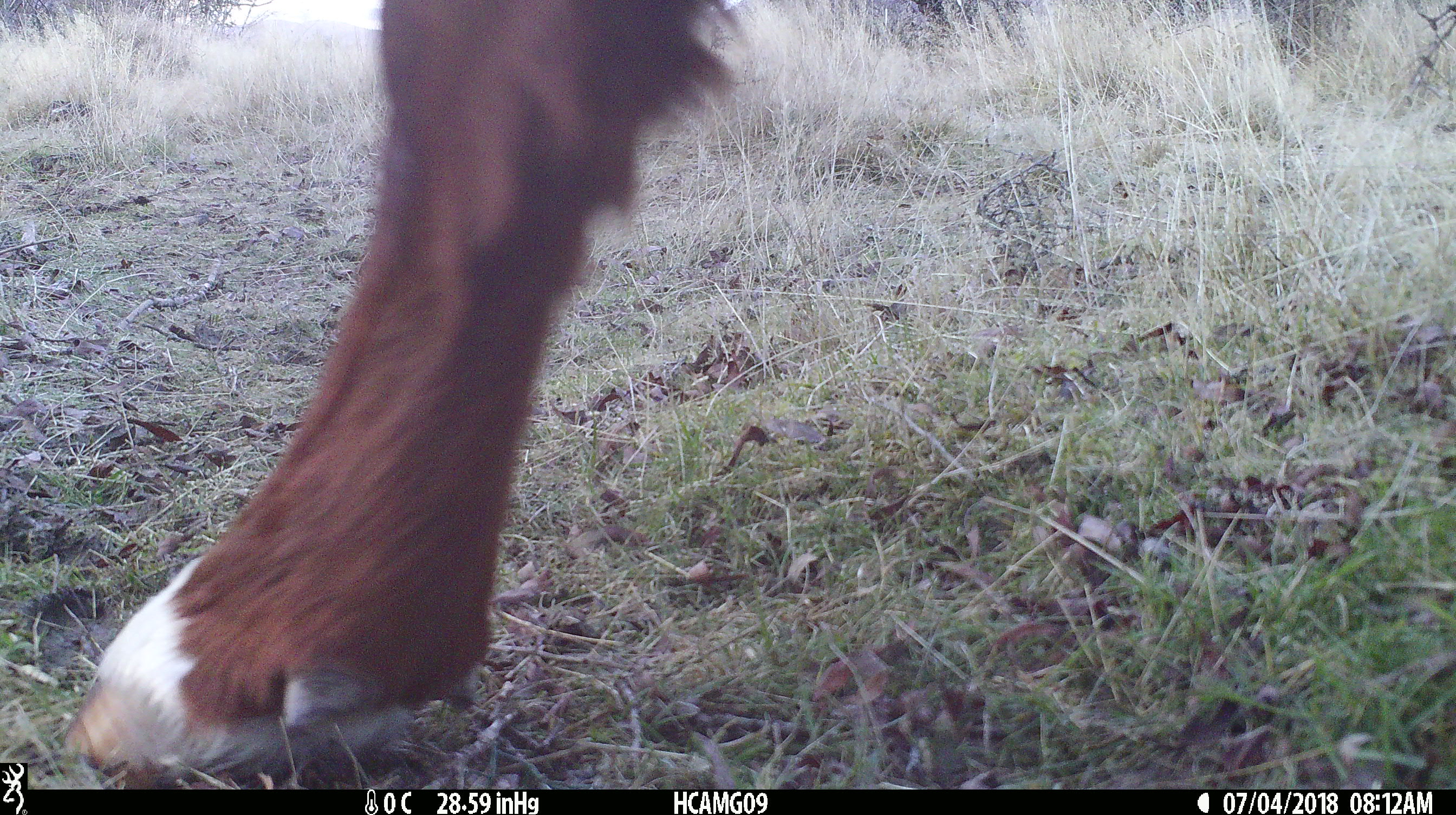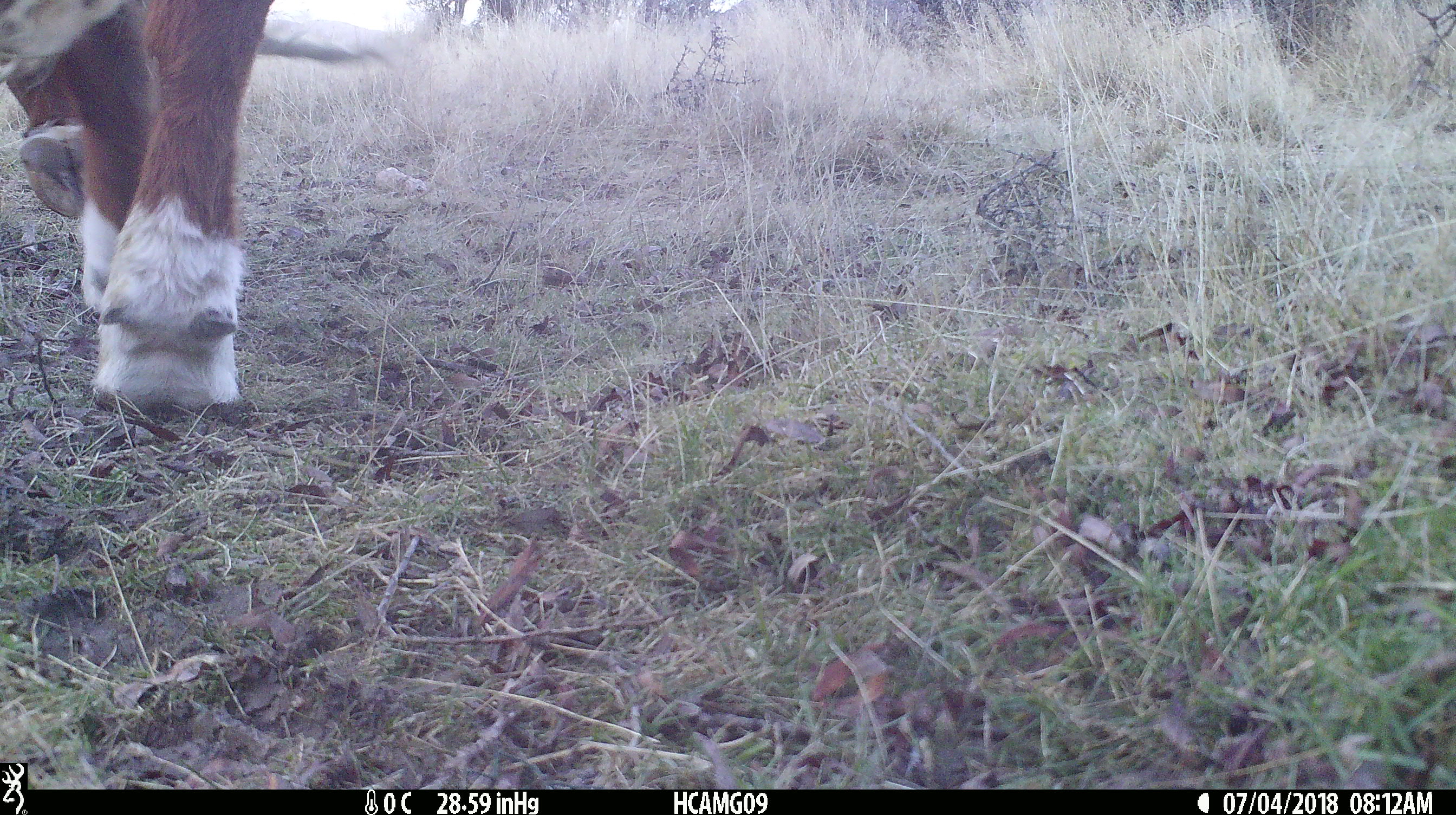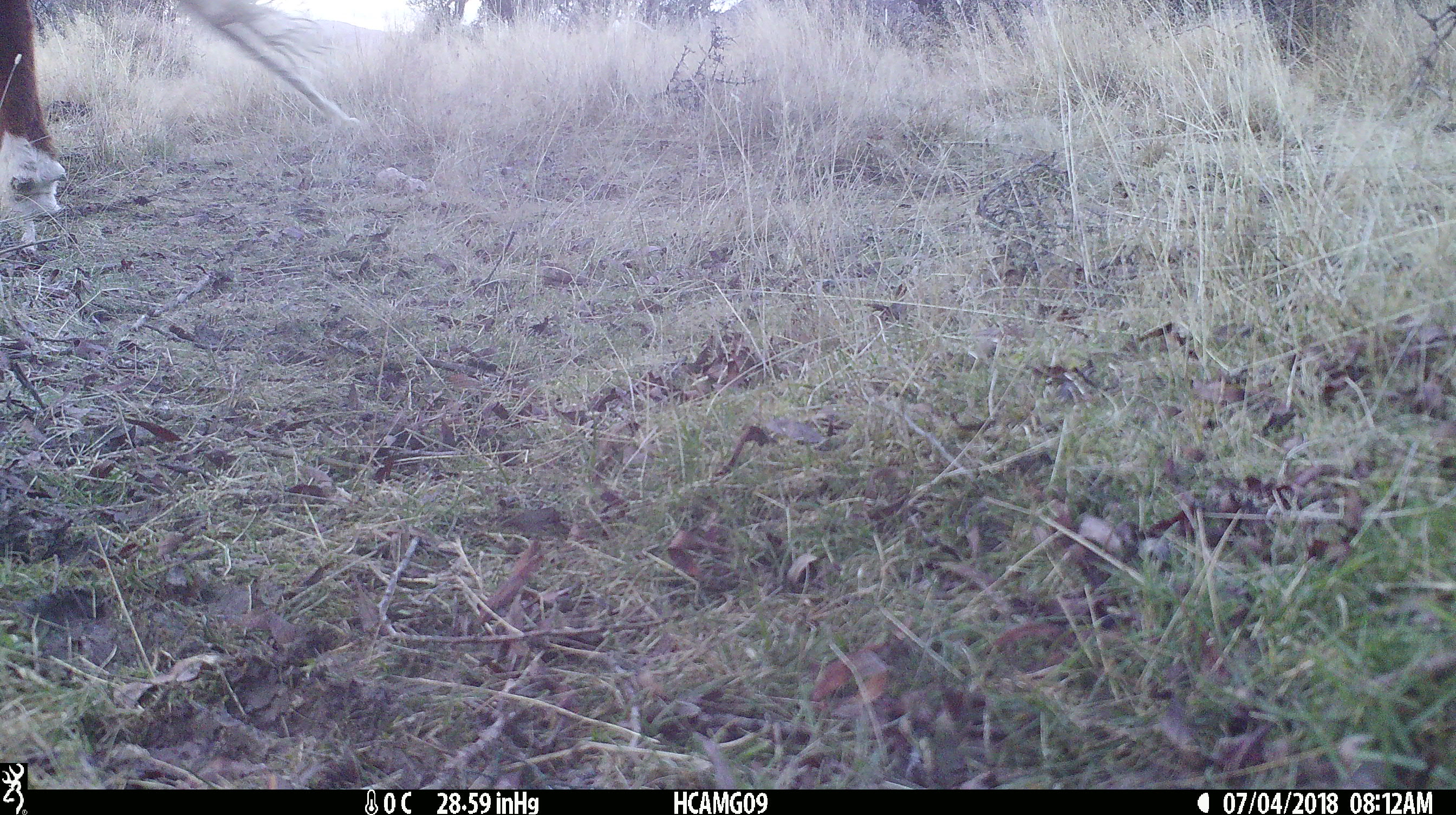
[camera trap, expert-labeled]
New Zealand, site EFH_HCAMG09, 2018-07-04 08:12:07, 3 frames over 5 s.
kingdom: Animalia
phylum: Chordata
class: Mammalia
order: Artiodactyla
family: Bovidae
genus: Bos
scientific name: Bos taurus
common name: domestic cow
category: cow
Cow (domestic cow) (Bos taurus).